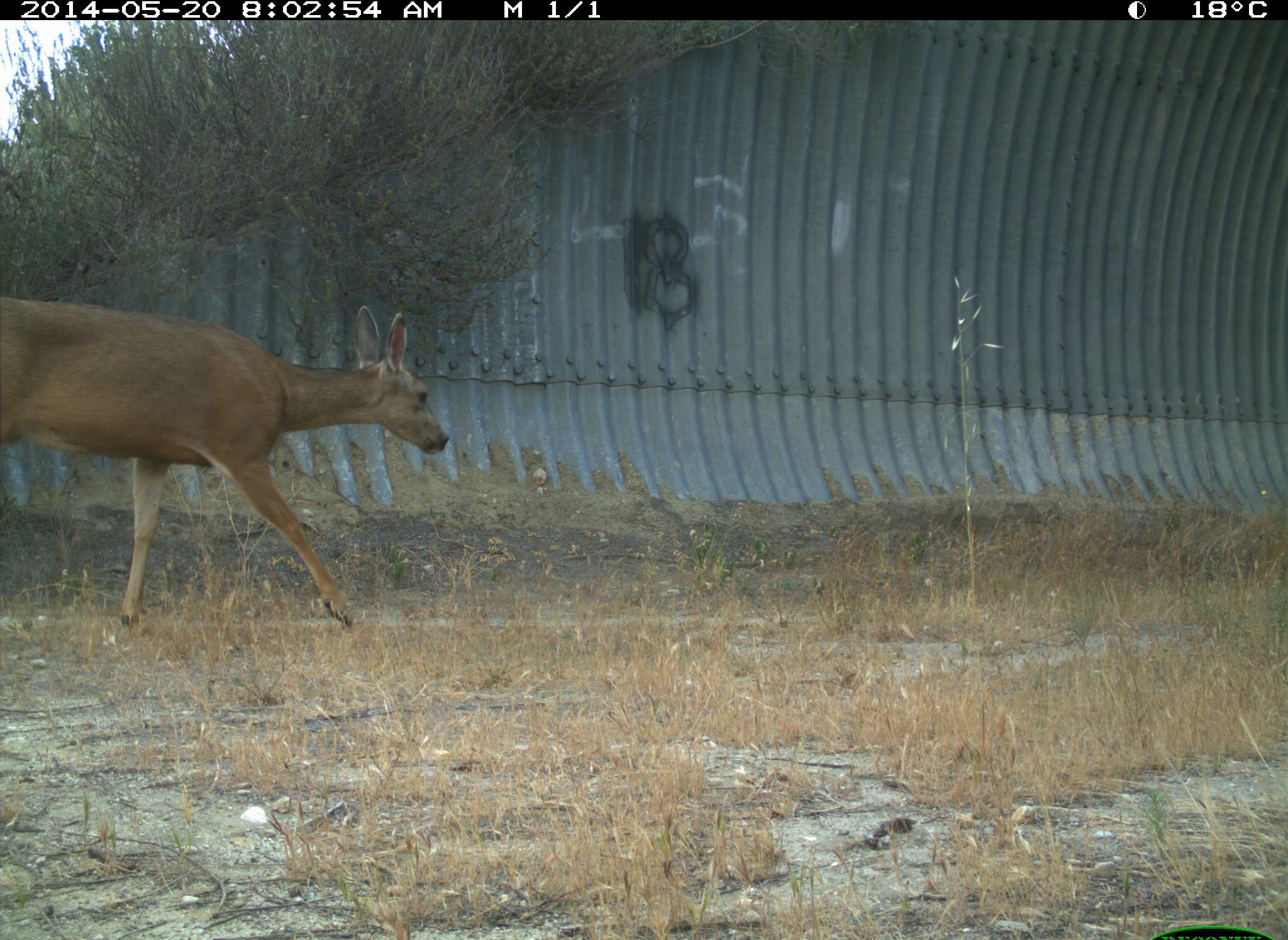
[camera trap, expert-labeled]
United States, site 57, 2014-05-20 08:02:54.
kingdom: Animalia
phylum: Chordata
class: Mammalia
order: Artiodactyla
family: Cervidae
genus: Odocoileus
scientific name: Odocoileus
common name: deer